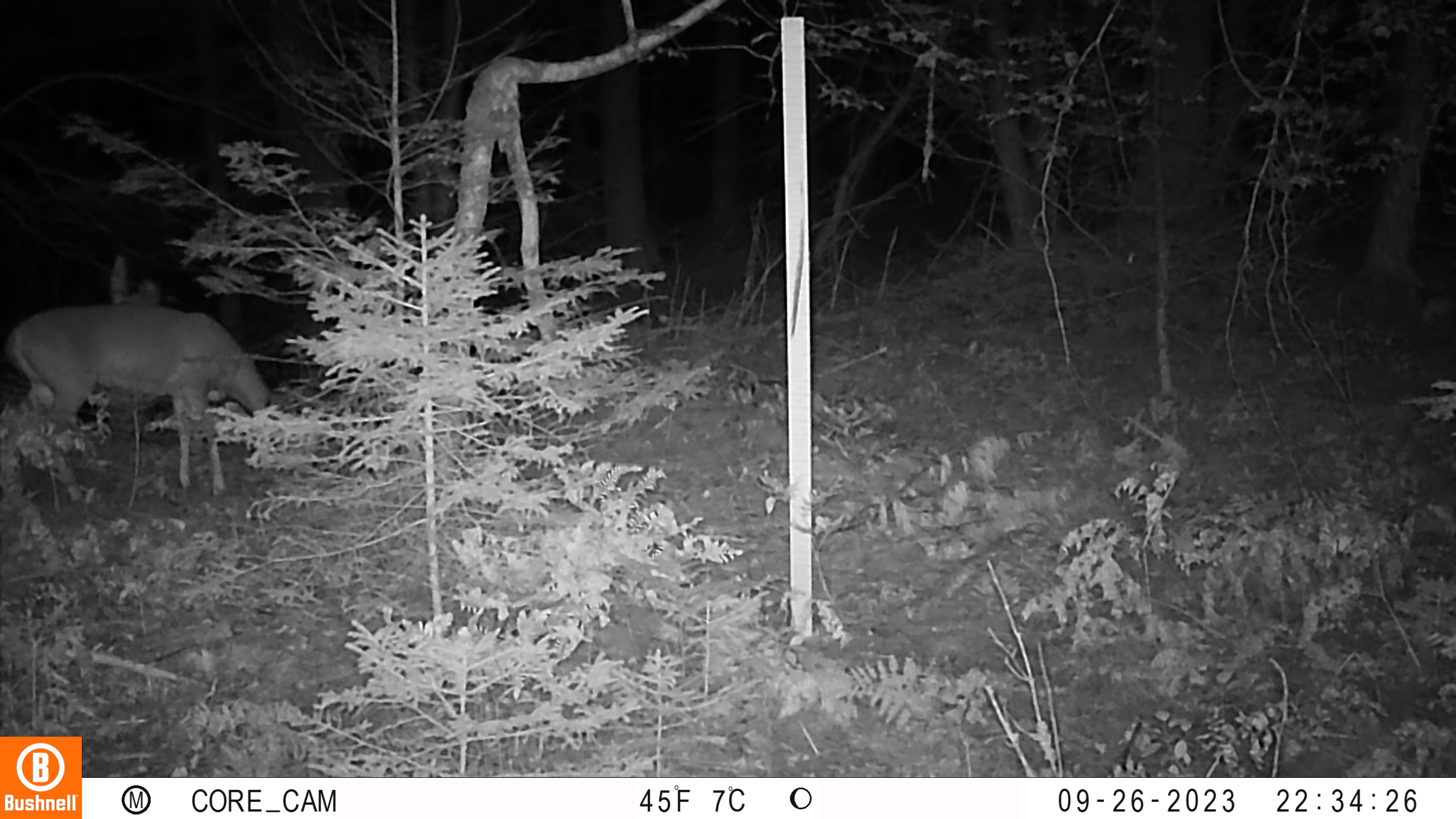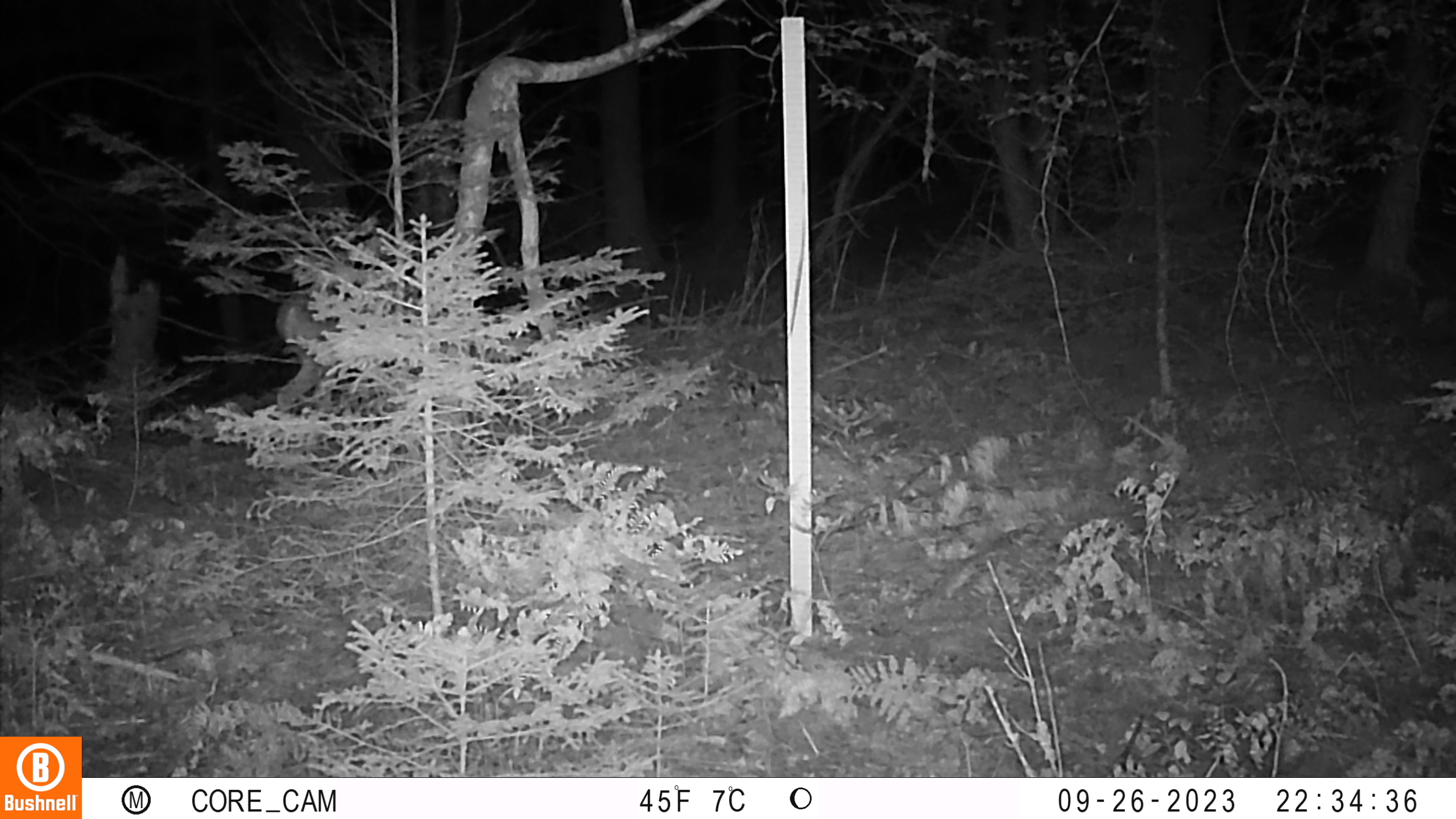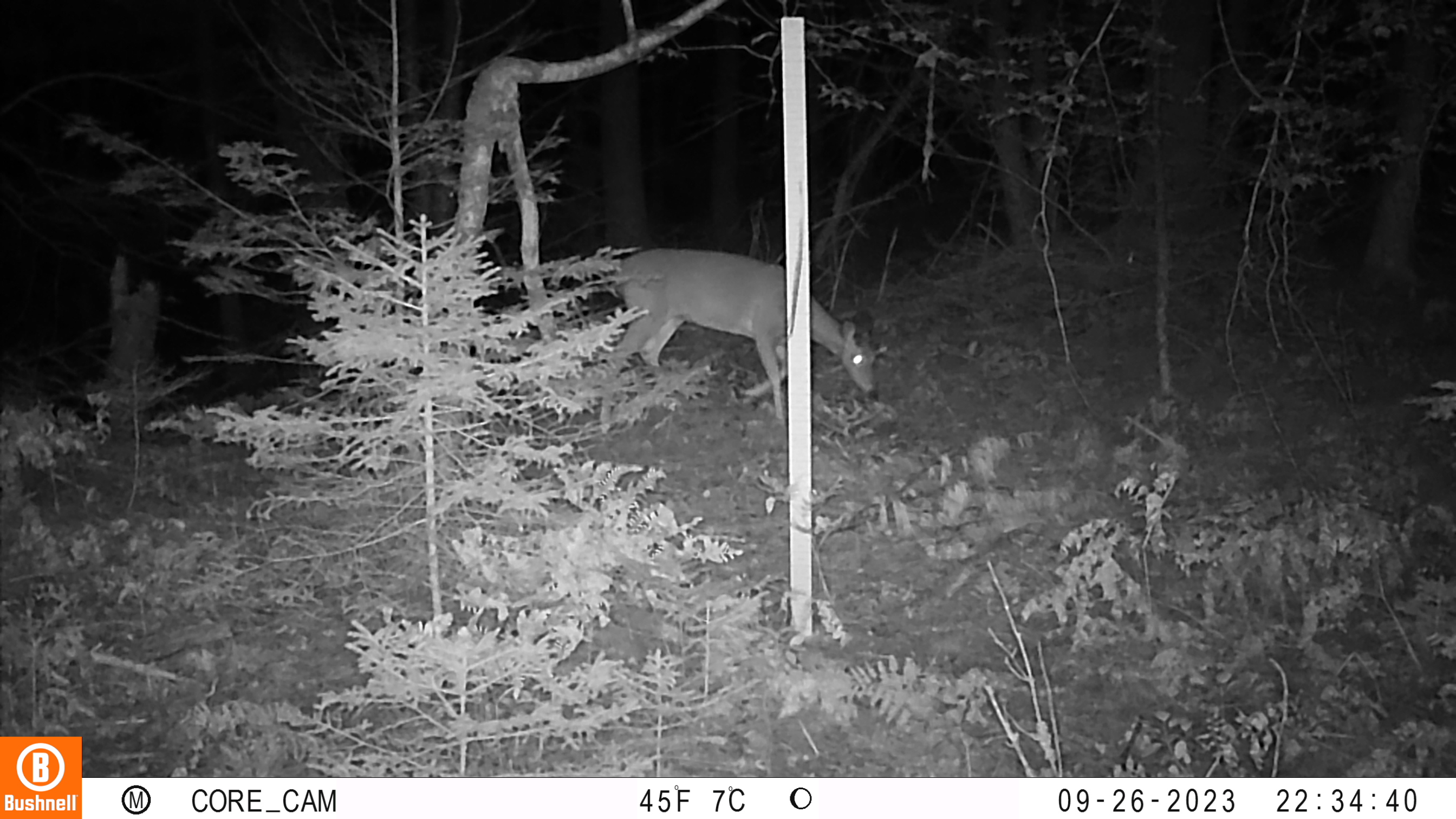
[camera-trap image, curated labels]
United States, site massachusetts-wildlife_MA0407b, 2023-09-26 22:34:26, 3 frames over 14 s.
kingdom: Animalia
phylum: Chordata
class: Mammalia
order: Artiodactyla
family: Cervidae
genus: Odocoileus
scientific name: Odocoileus virginianus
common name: white-tailed deer